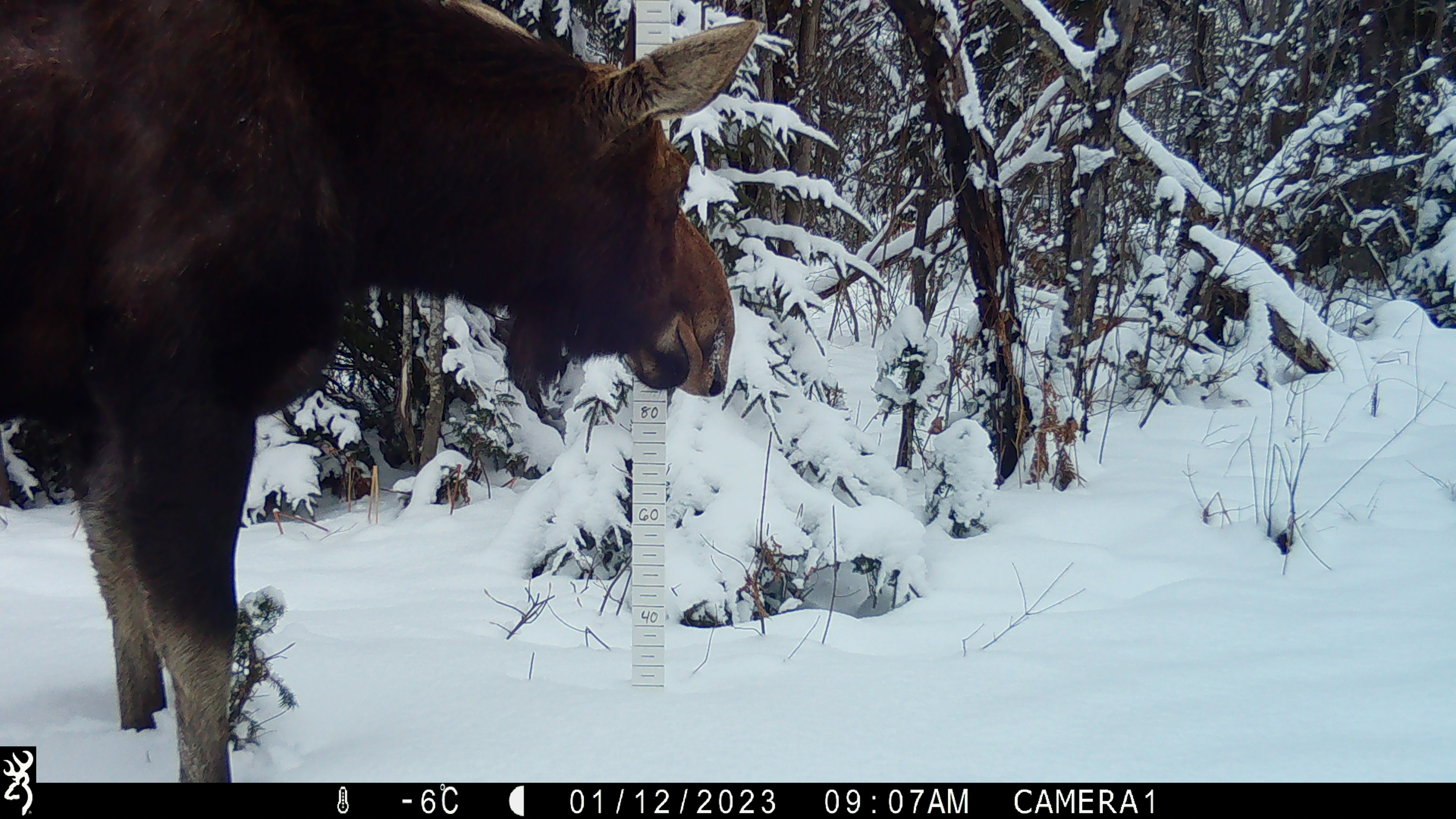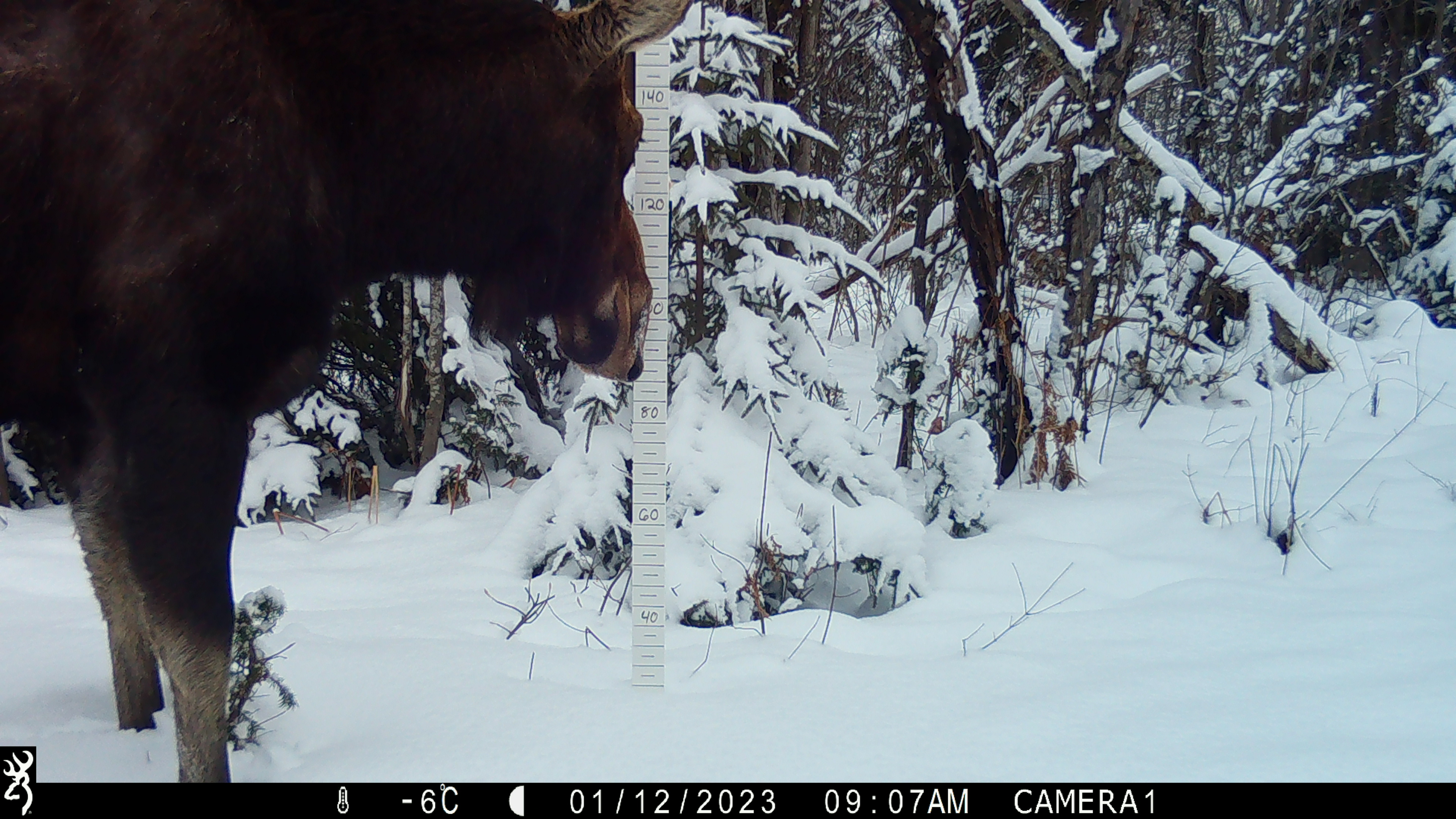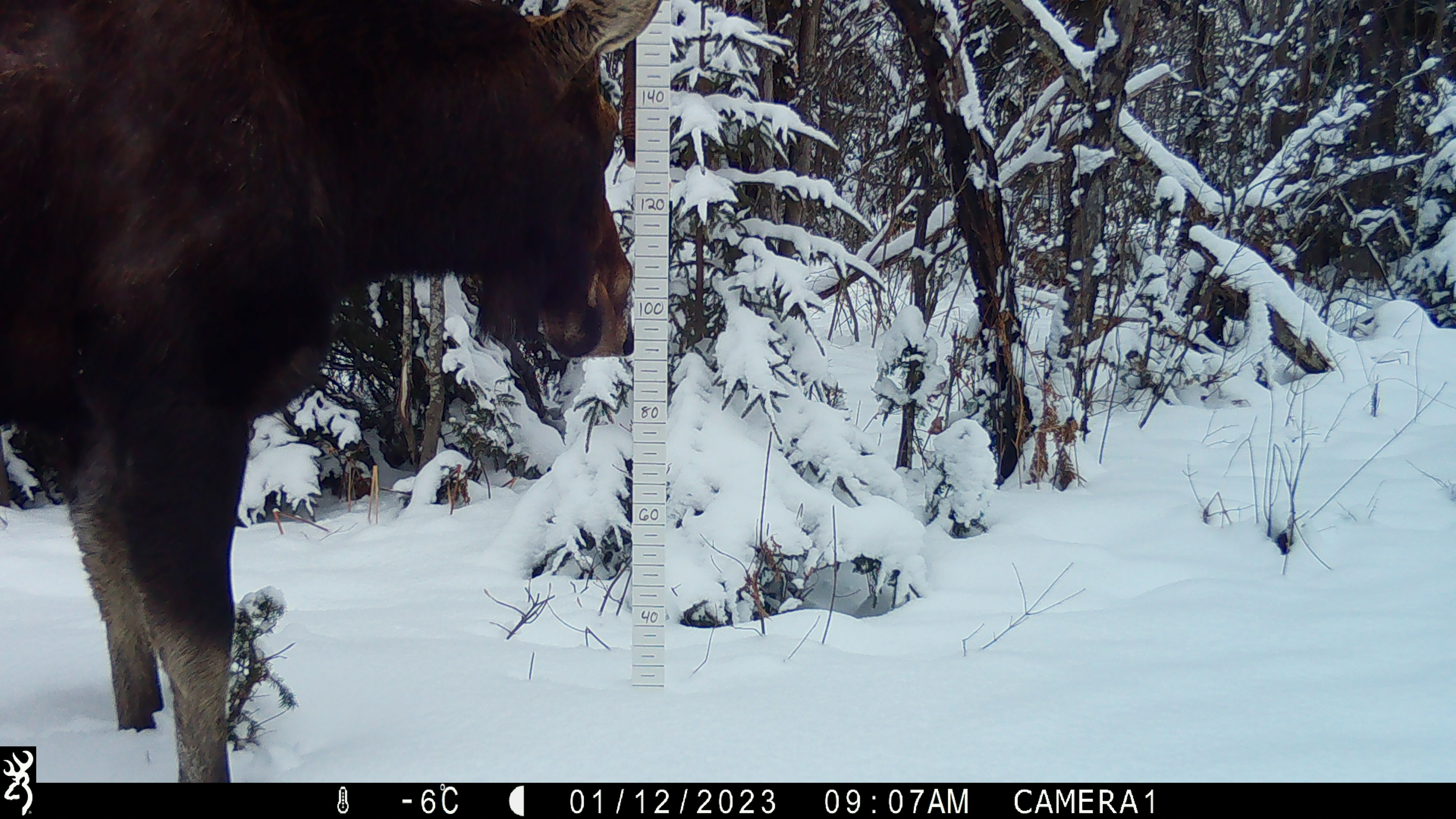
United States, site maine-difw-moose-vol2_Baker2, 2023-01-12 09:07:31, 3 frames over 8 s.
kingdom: Animalia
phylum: Chordata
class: Mammalia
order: Artiodactyla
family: Cervidae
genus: Alces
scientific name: Alces alces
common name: moose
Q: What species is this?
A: Moose (Alces alces).